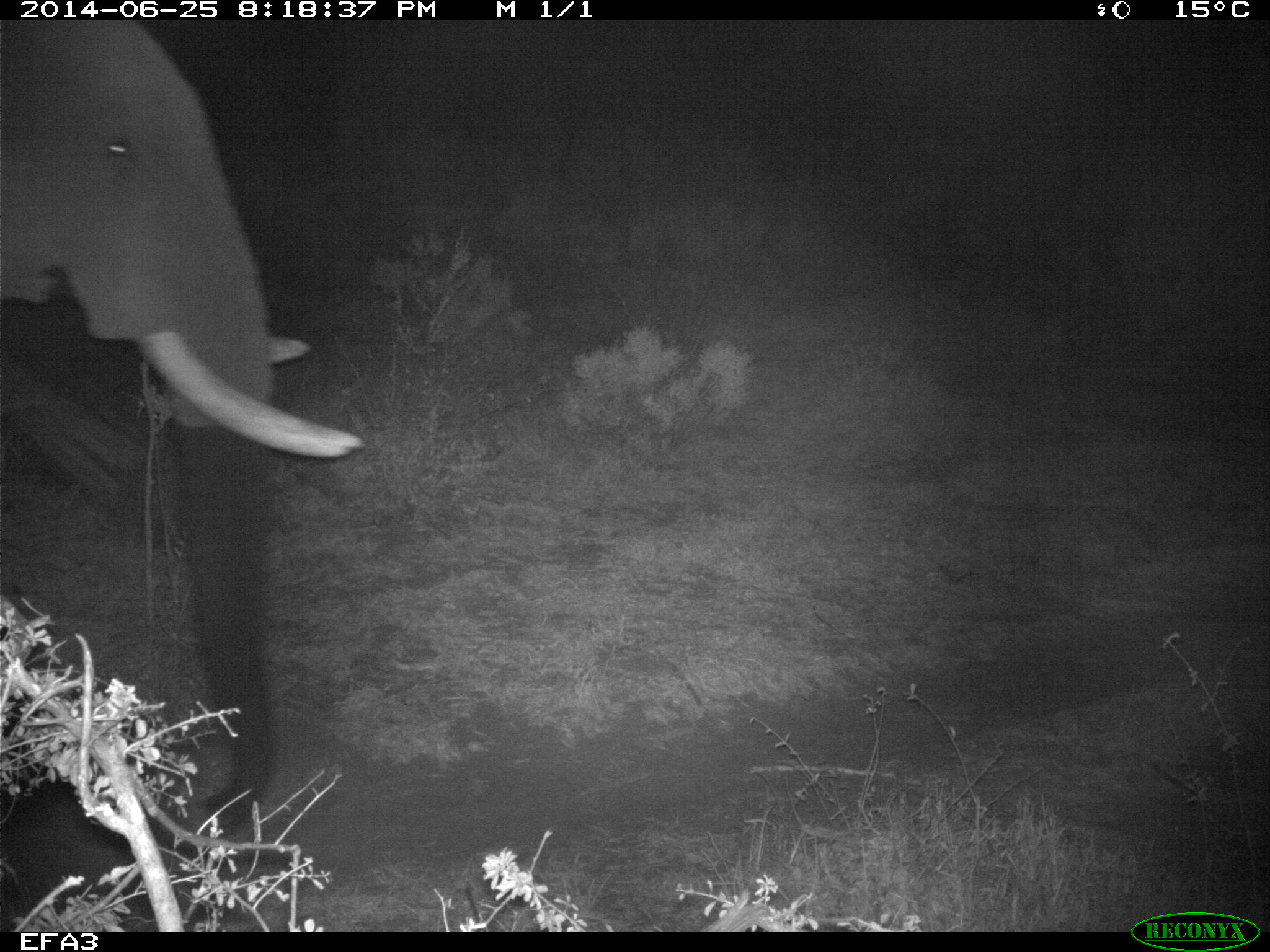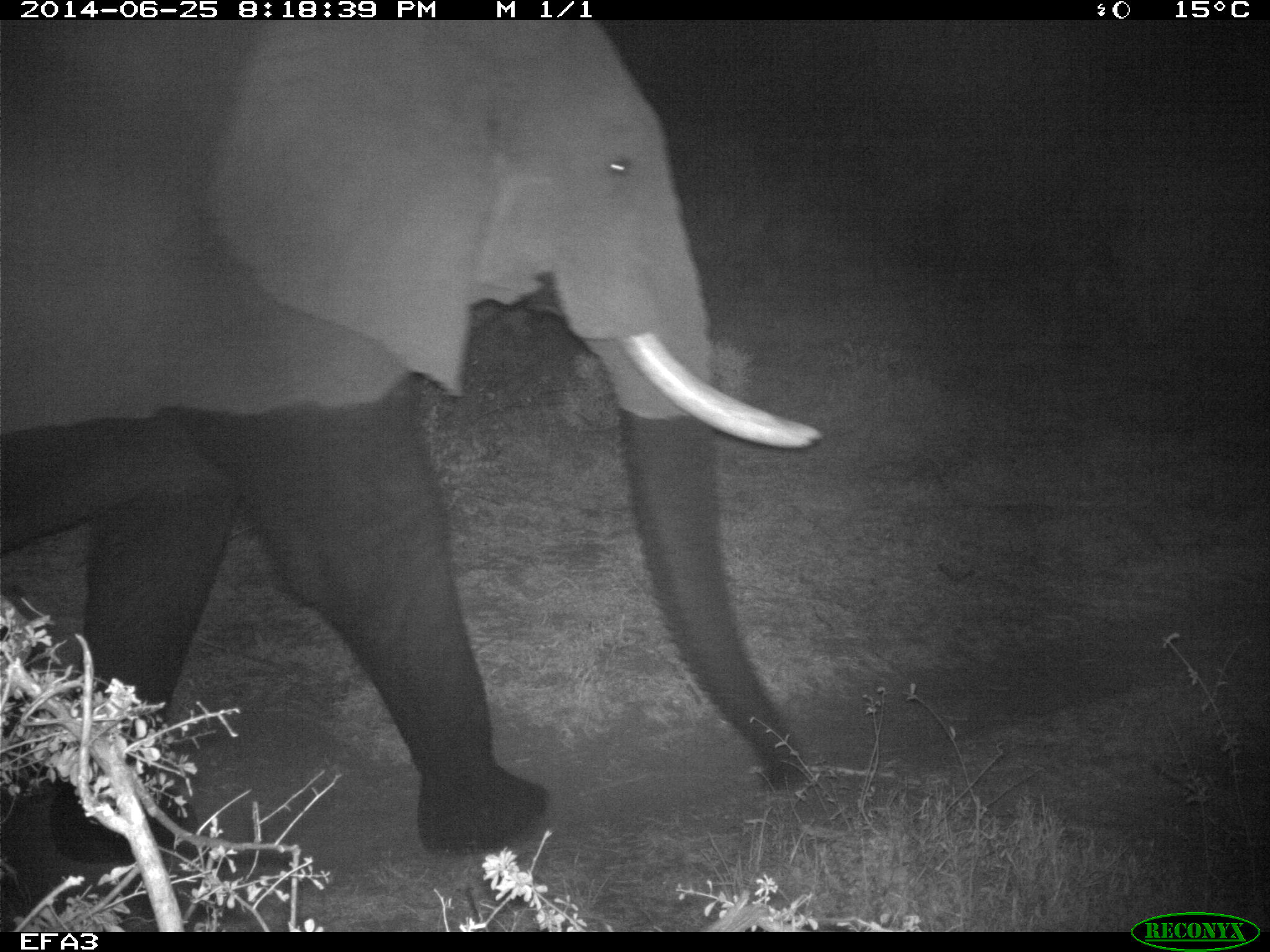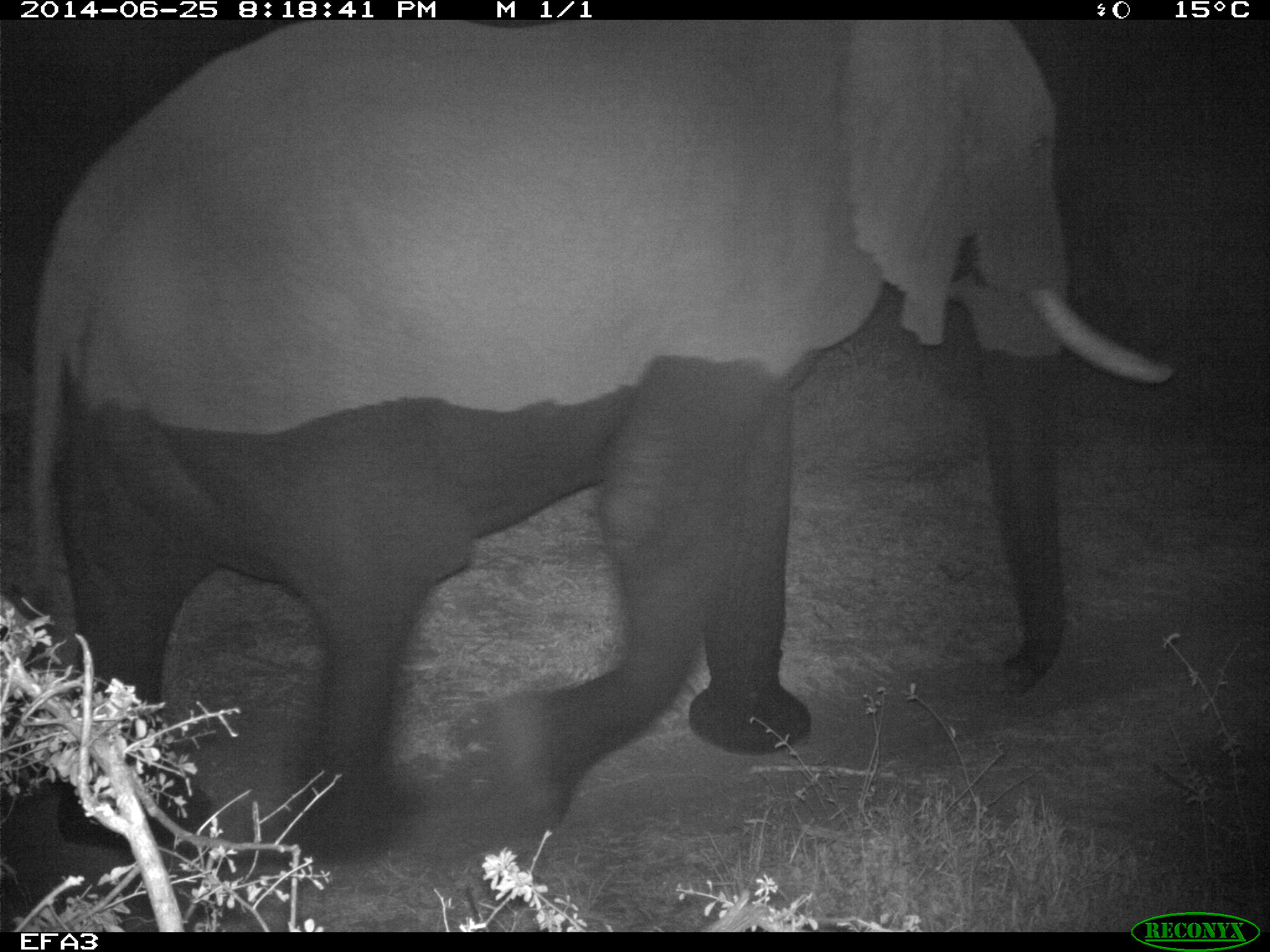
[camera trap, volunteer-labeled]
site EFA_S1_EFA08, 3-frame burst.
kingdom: Animalia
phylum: Chordata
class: Mammalia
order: Proboscidea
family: Elephantidae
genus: Loxodonta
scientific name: Loxodonta africana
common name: african bush elephant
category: elephant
Elephant (african bush elephant) (Loxodonta africana), count 1. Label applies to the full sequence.